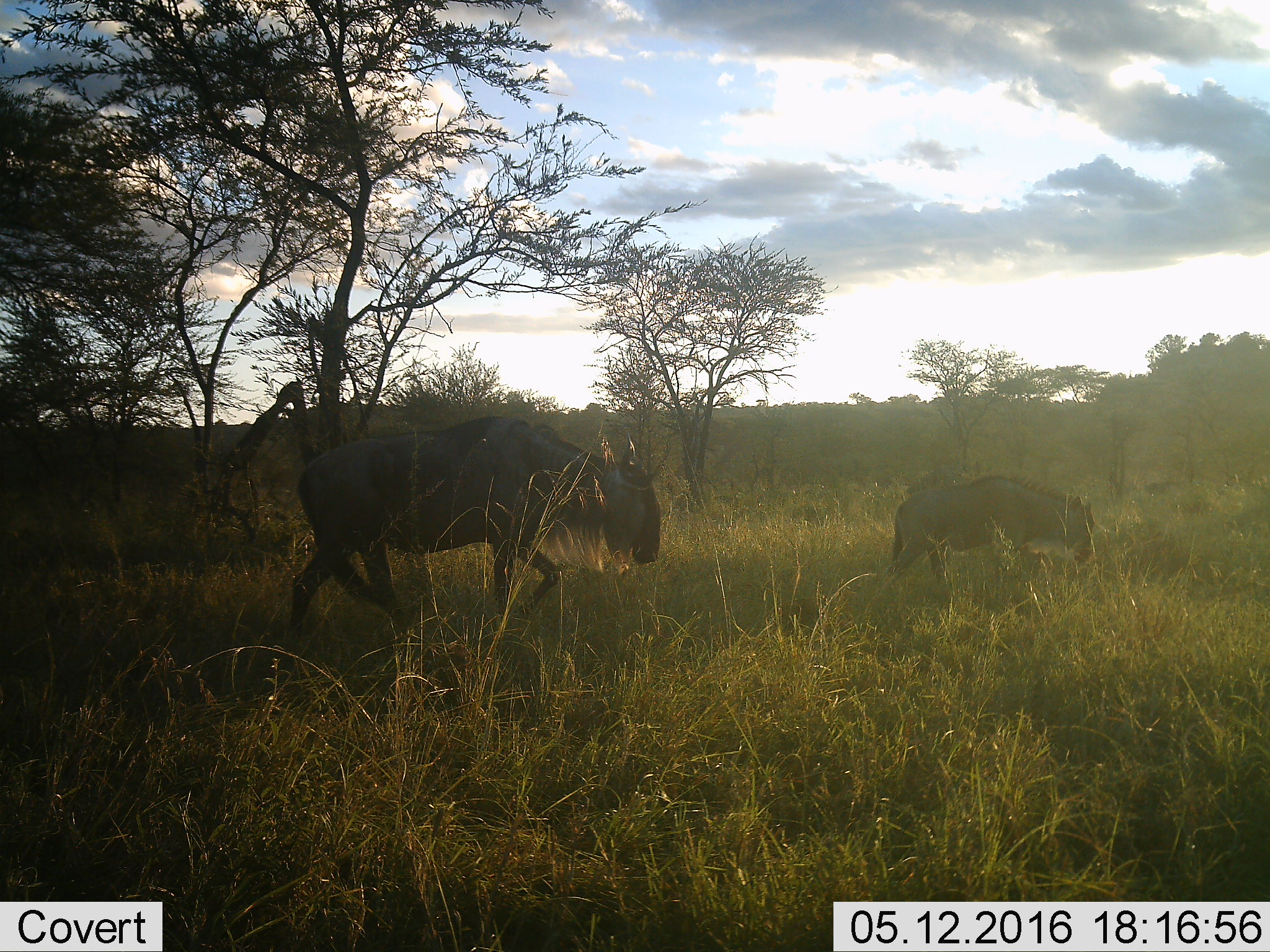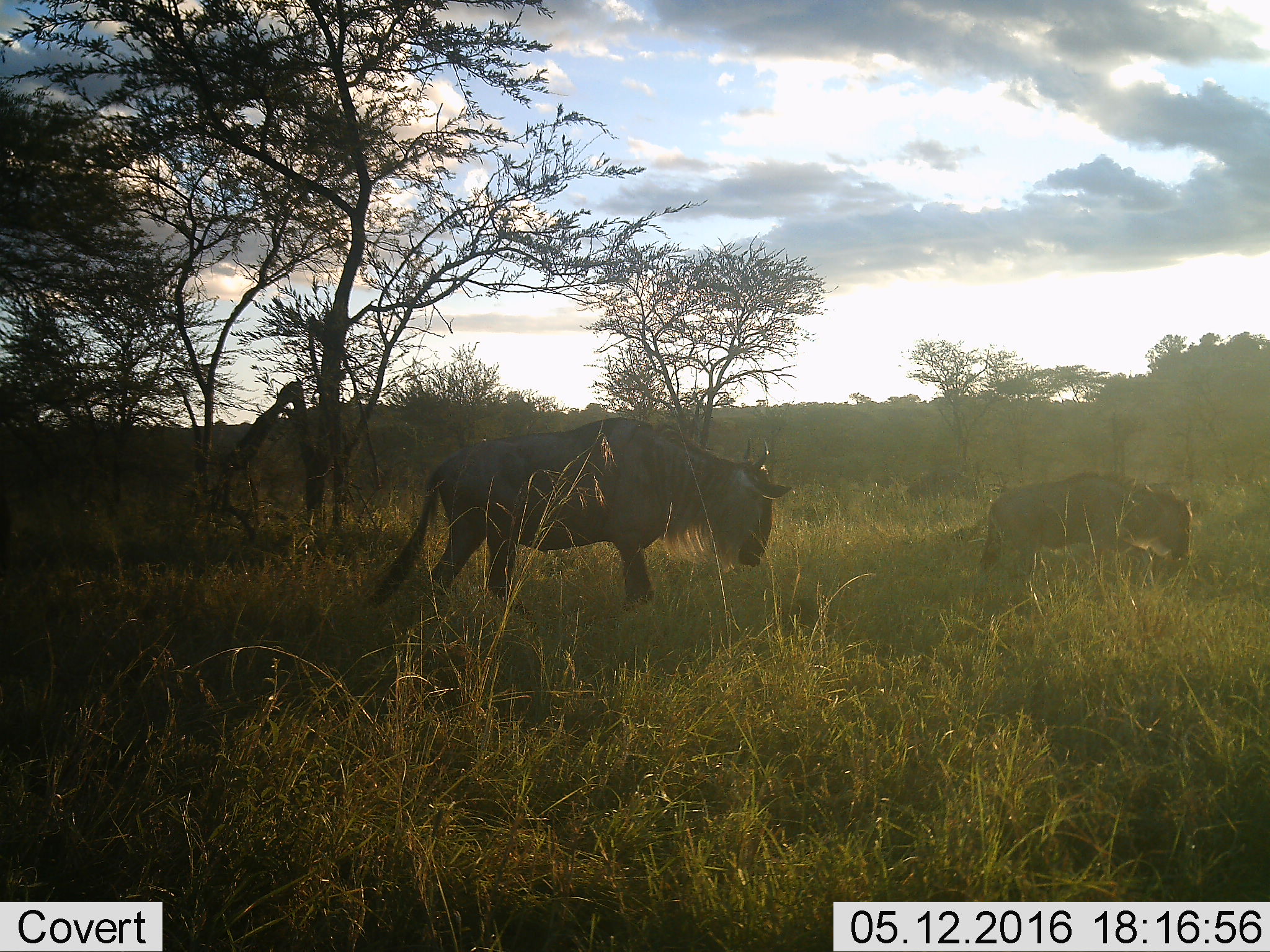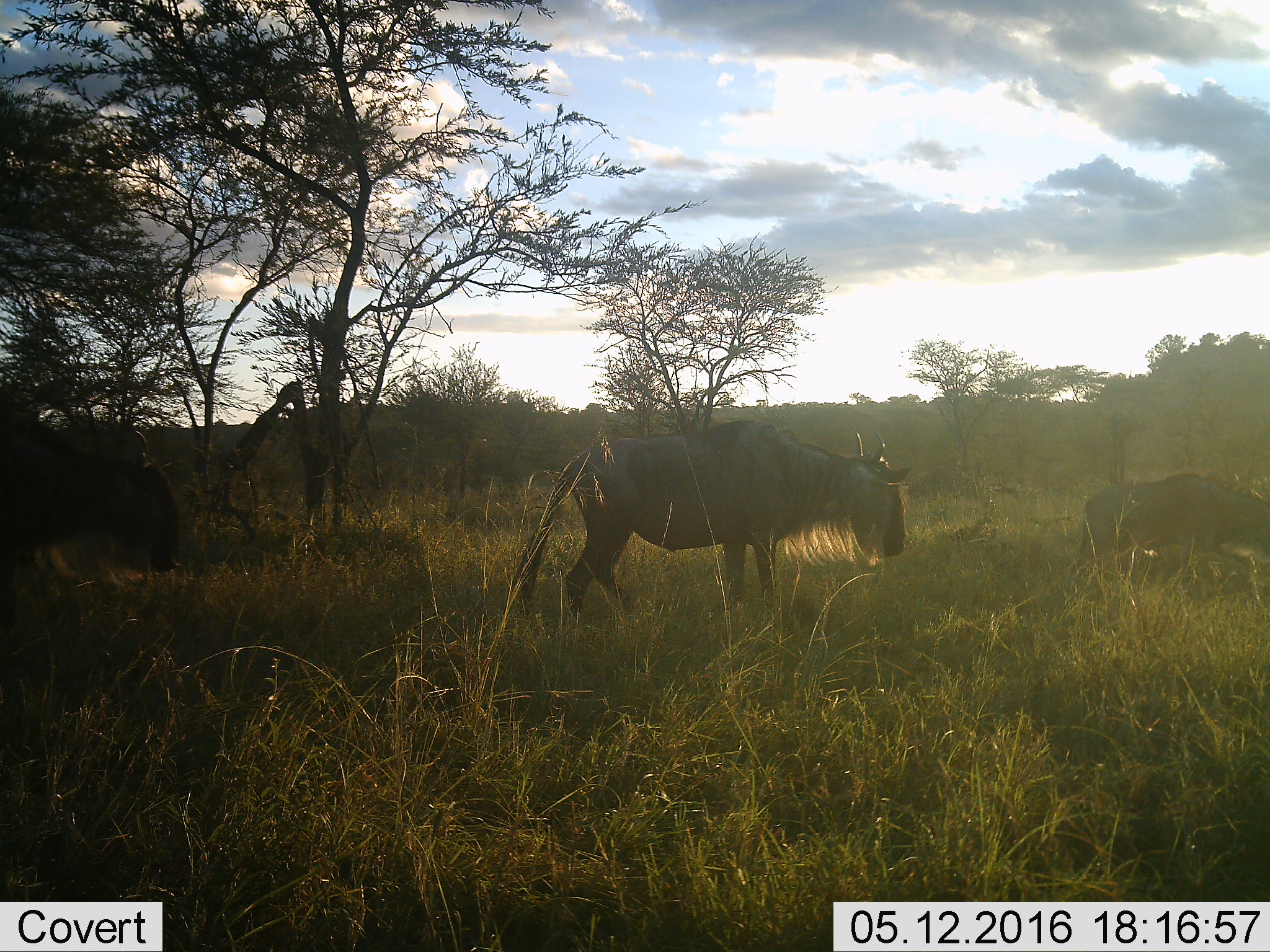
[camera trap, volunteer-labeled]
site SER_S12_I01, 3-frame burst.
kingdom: Animalia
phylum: Chordata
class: Mammalia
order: Artiodactyla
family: Bovidae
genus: Connochaetes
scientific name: Connochaetes taurinus taurinus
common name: blue wildebeest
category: wildebeestblue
Wildebeestblue (blue wildebeest) (Connochaetes taurinus taurinus), count 2. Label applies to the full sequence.